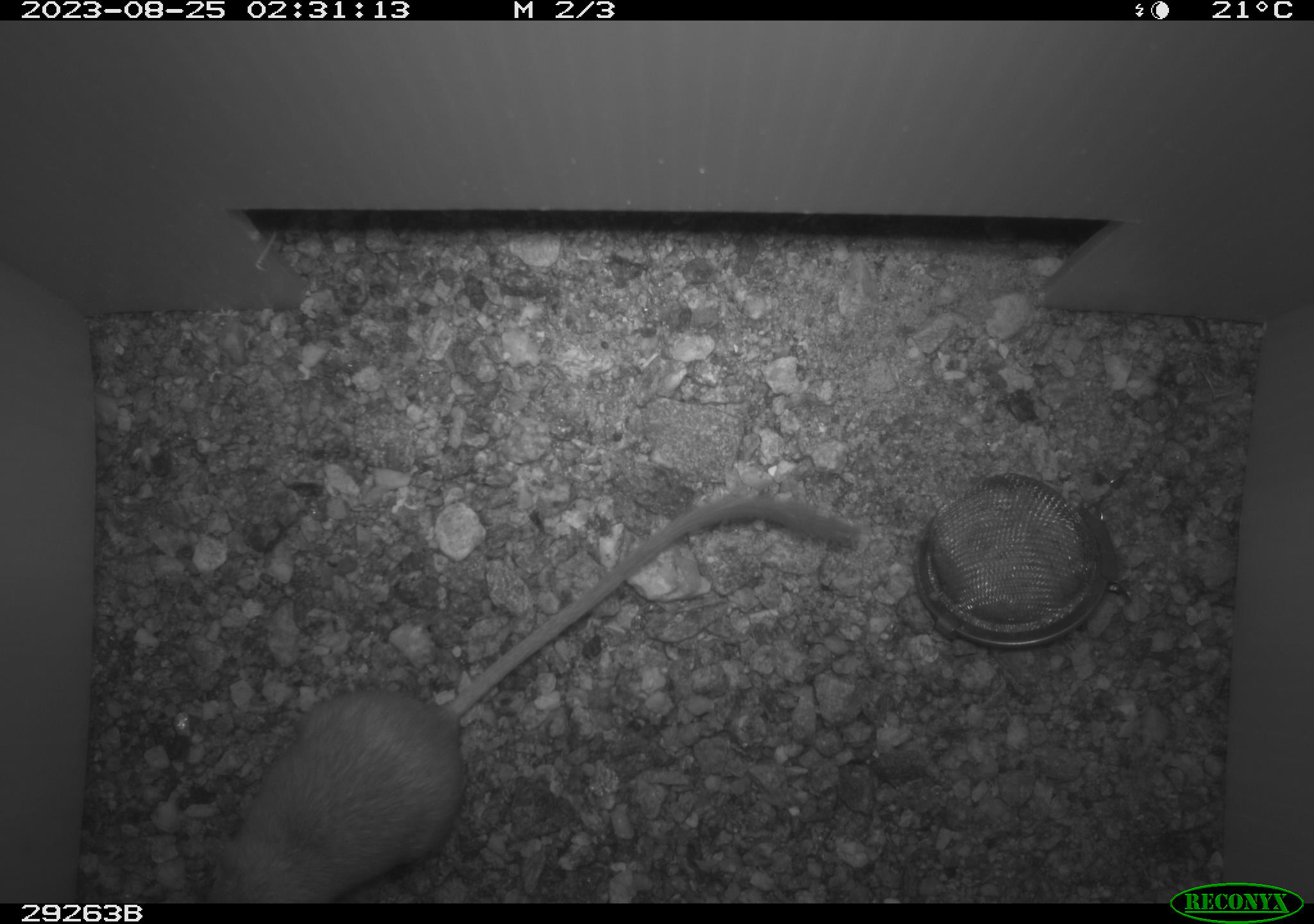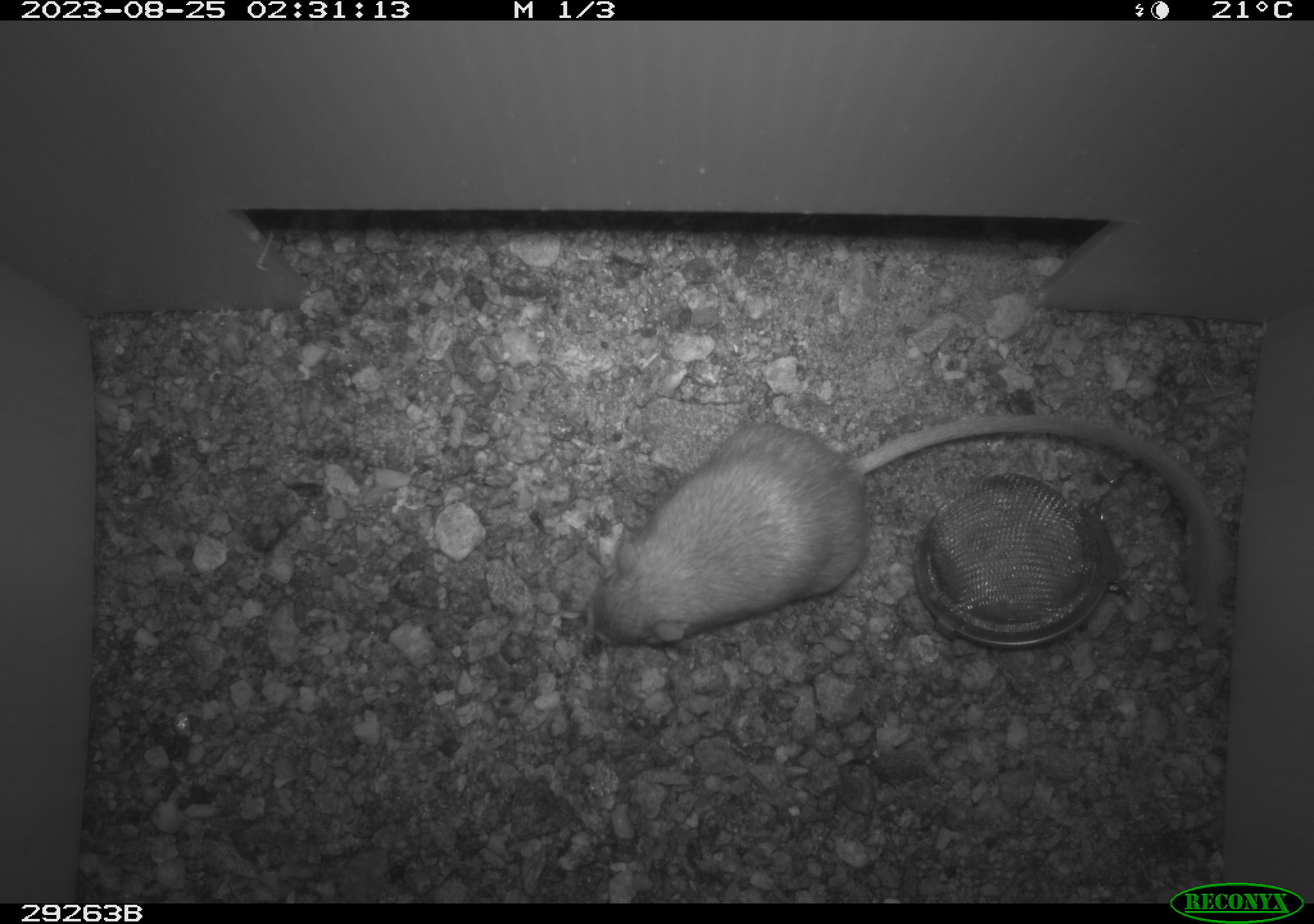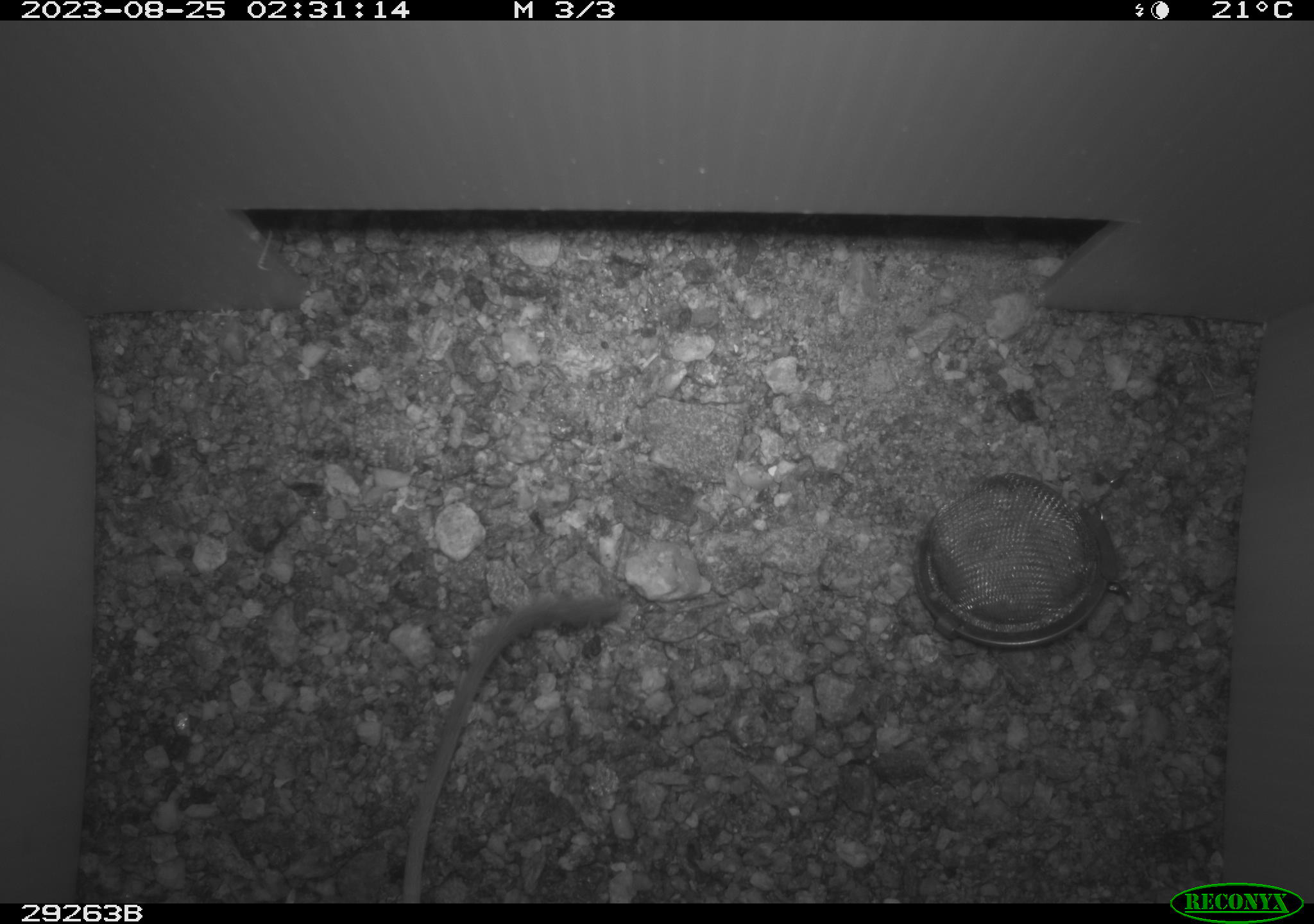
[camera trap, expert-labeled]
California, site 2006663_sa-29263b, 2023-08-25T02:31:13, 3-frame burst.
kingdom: Animalia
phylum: Chordata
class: Mammalia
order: Rodentia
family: Heteromyidae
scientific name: Heteromyidae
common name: kangaroo rats and pocket mice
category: heteromyidae family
Heteromyidae family (kangaroo rats and pocket mice) (Heteromyidae).